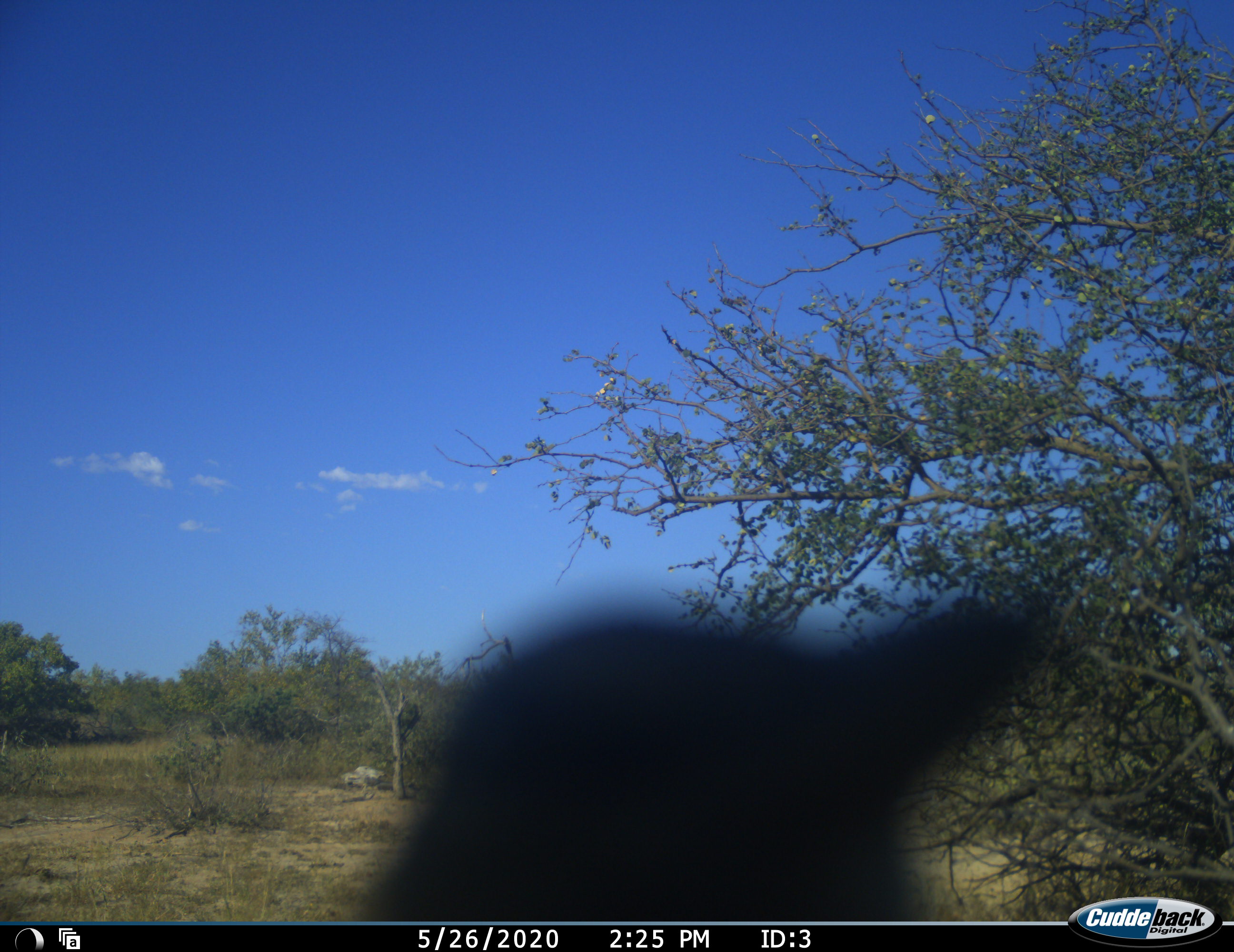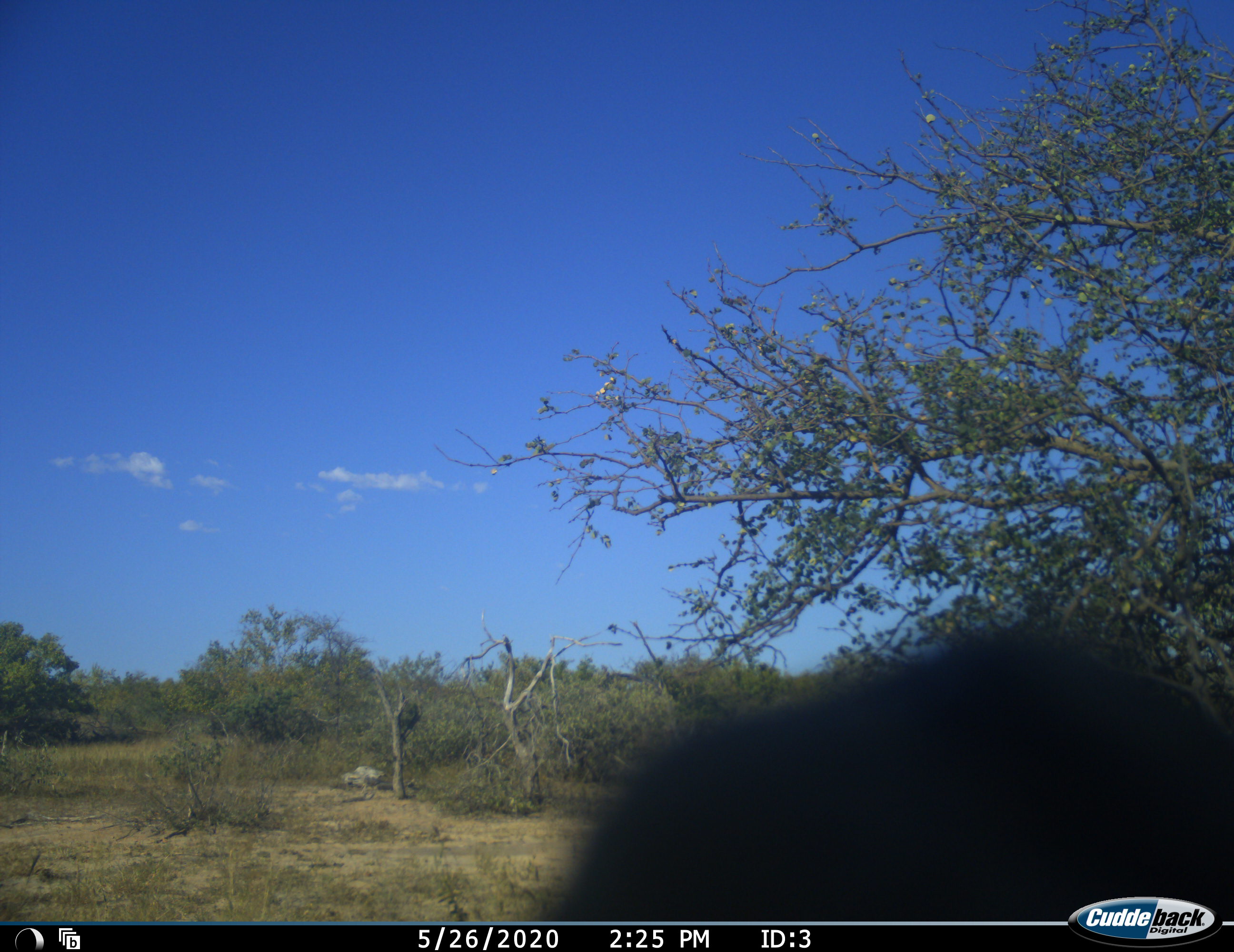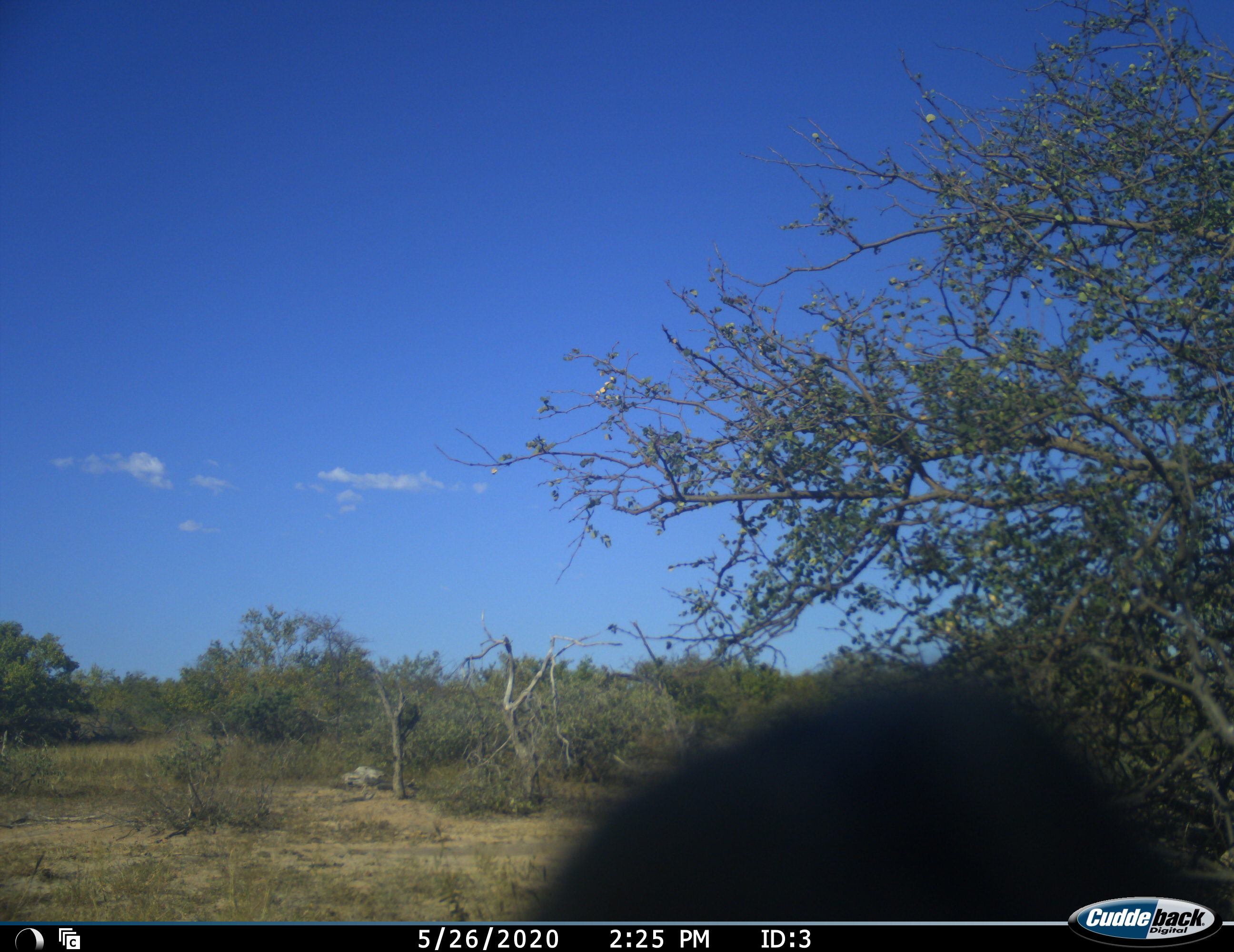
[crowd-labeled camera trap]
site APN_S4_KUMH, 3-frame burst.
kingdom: Animalia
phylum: Chordata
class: Aves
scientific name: Aves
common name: bird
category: birdother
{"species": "birdother (bird) (Aves)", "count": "1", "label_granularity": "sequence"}